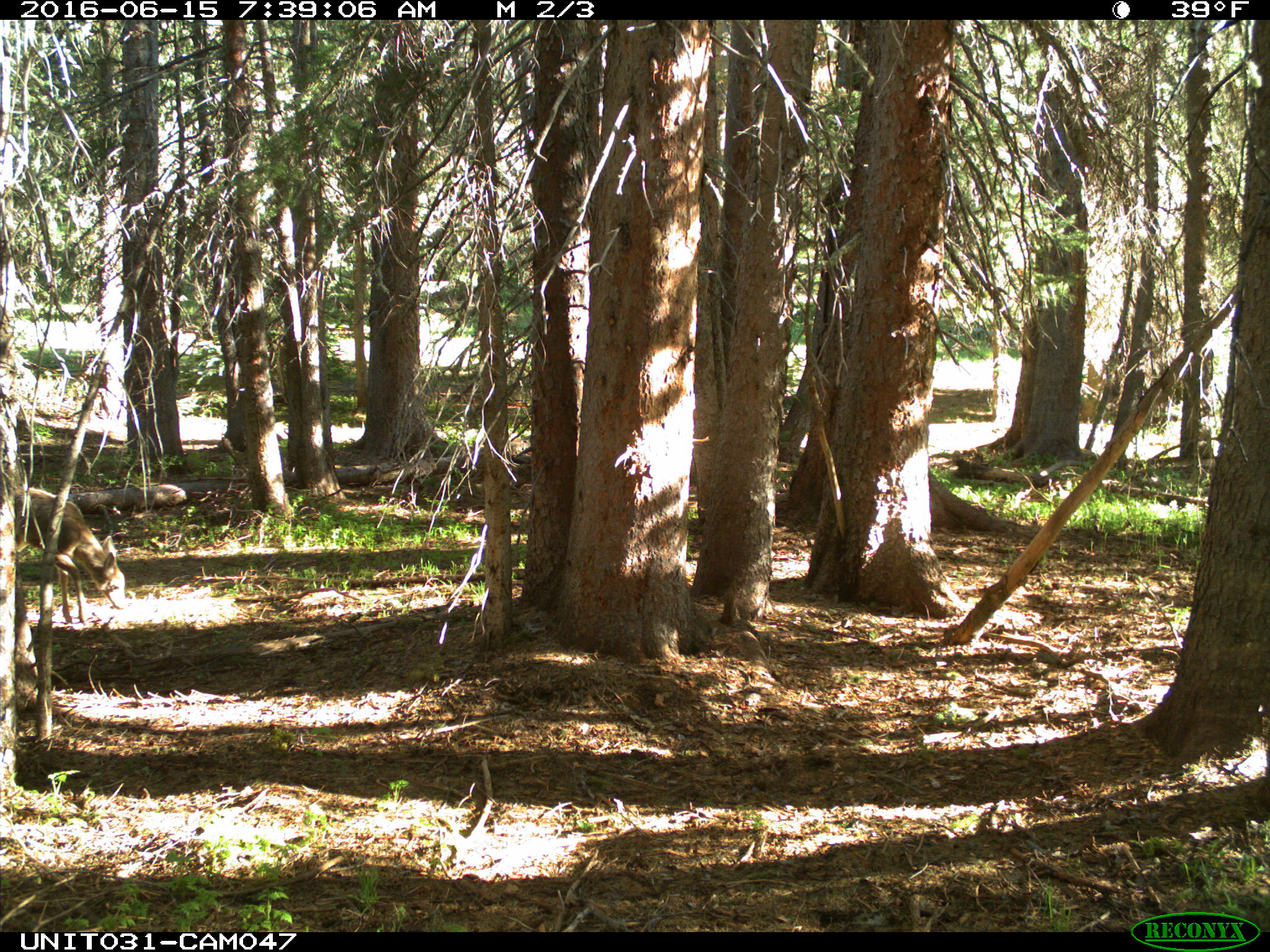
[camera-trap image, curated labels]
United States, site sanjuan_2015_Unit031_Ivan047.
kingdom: Animalia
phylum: Chordata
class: Mammalia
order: Artiodactyla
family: Cervidae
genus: Odocoileus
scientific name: Odocoileus hemionus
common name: mule deer